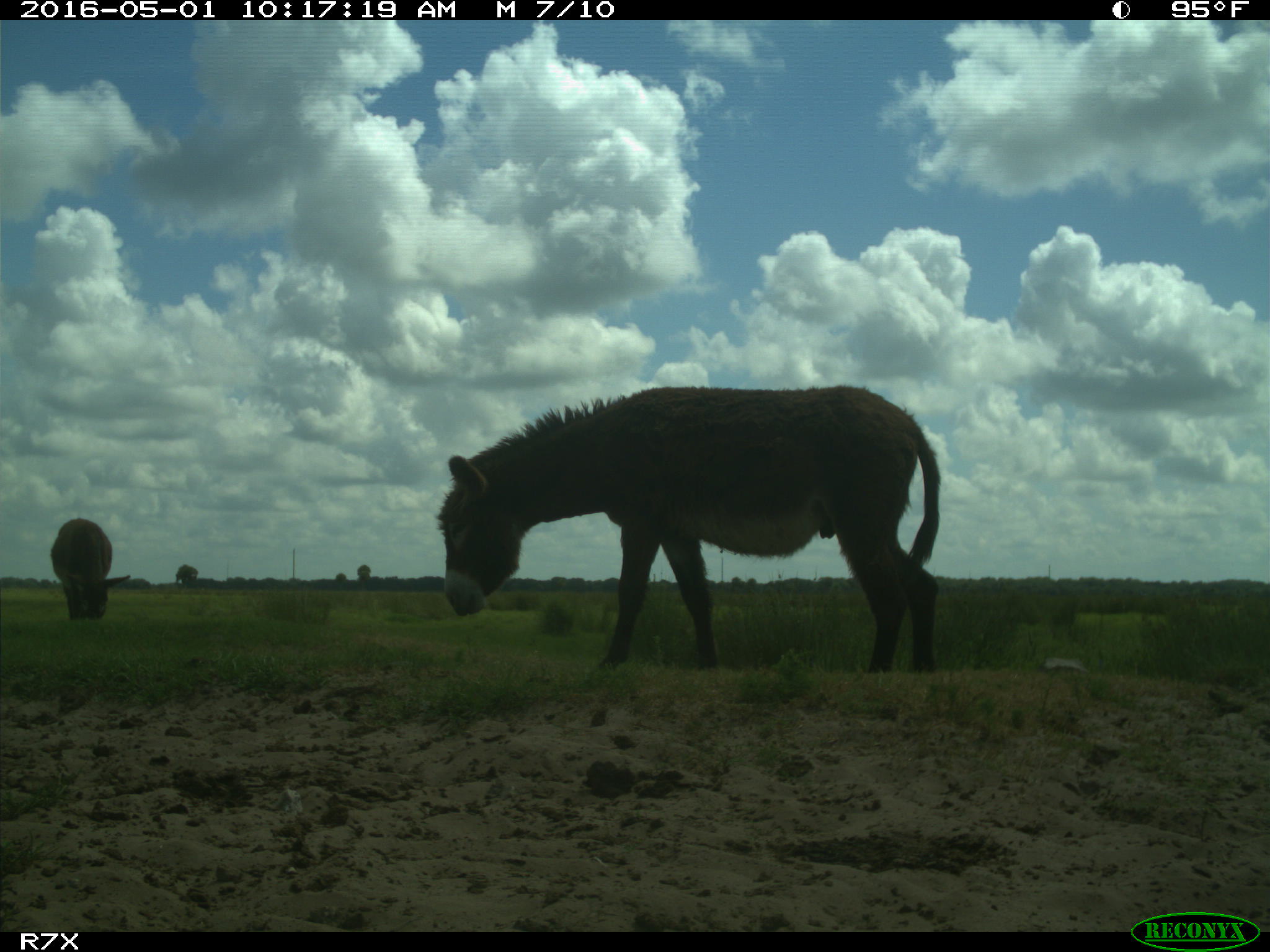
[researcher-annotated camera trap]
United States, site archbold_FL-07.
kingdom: Animalia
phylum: Chordata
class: Mammalia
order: Artiodactyla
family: Bovidae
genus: Bos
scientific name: Bos taurus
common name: domestic cow